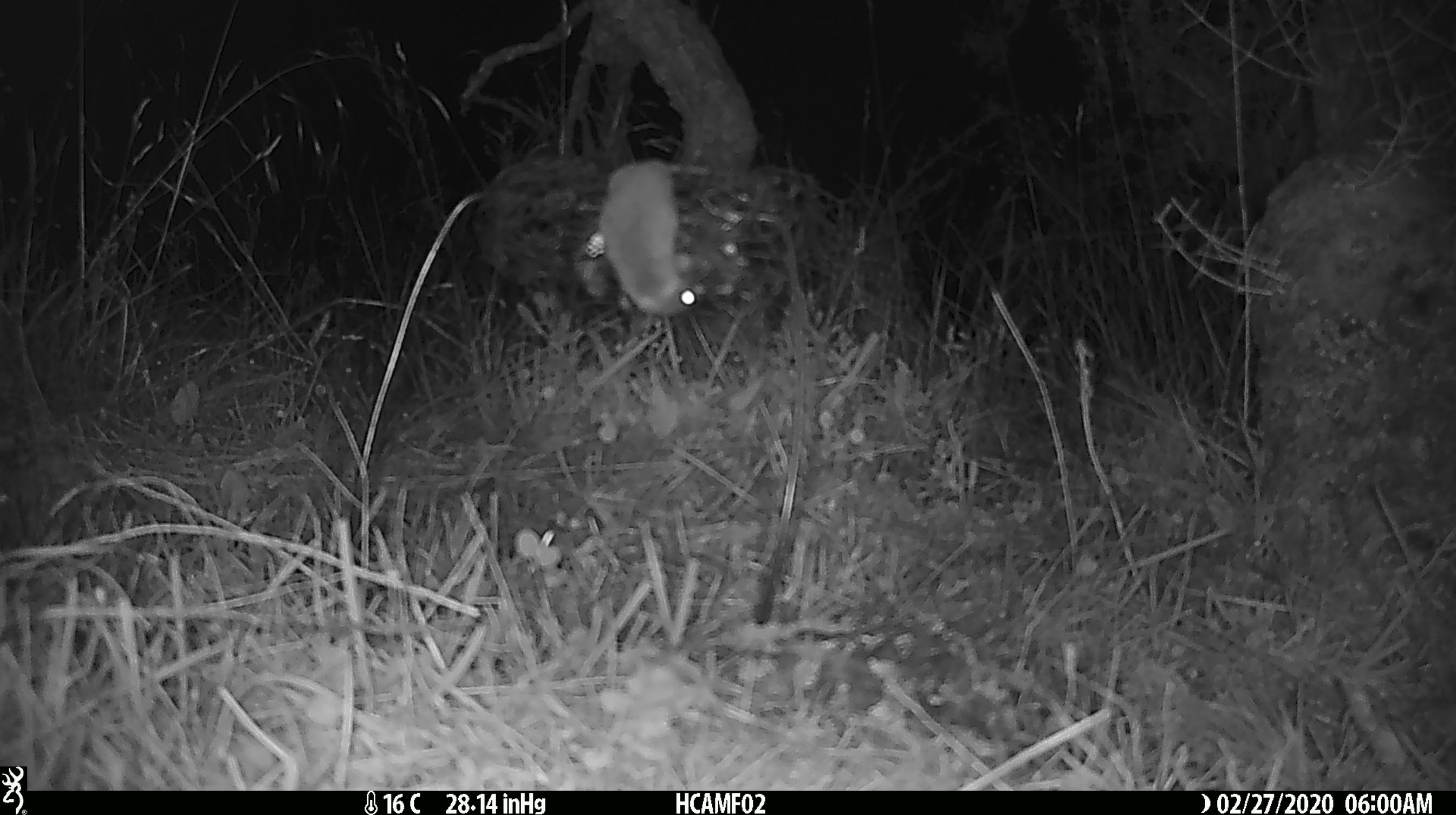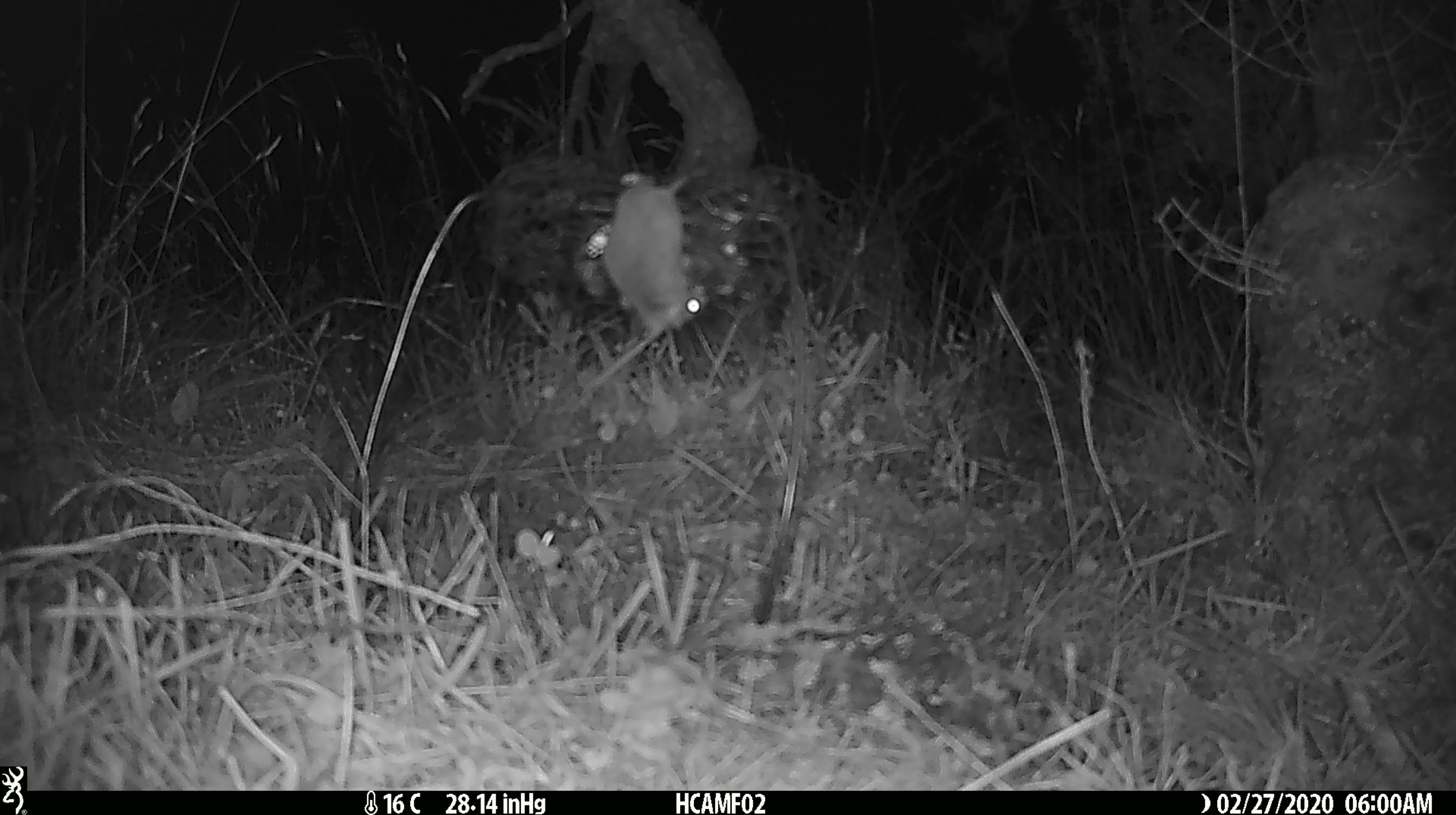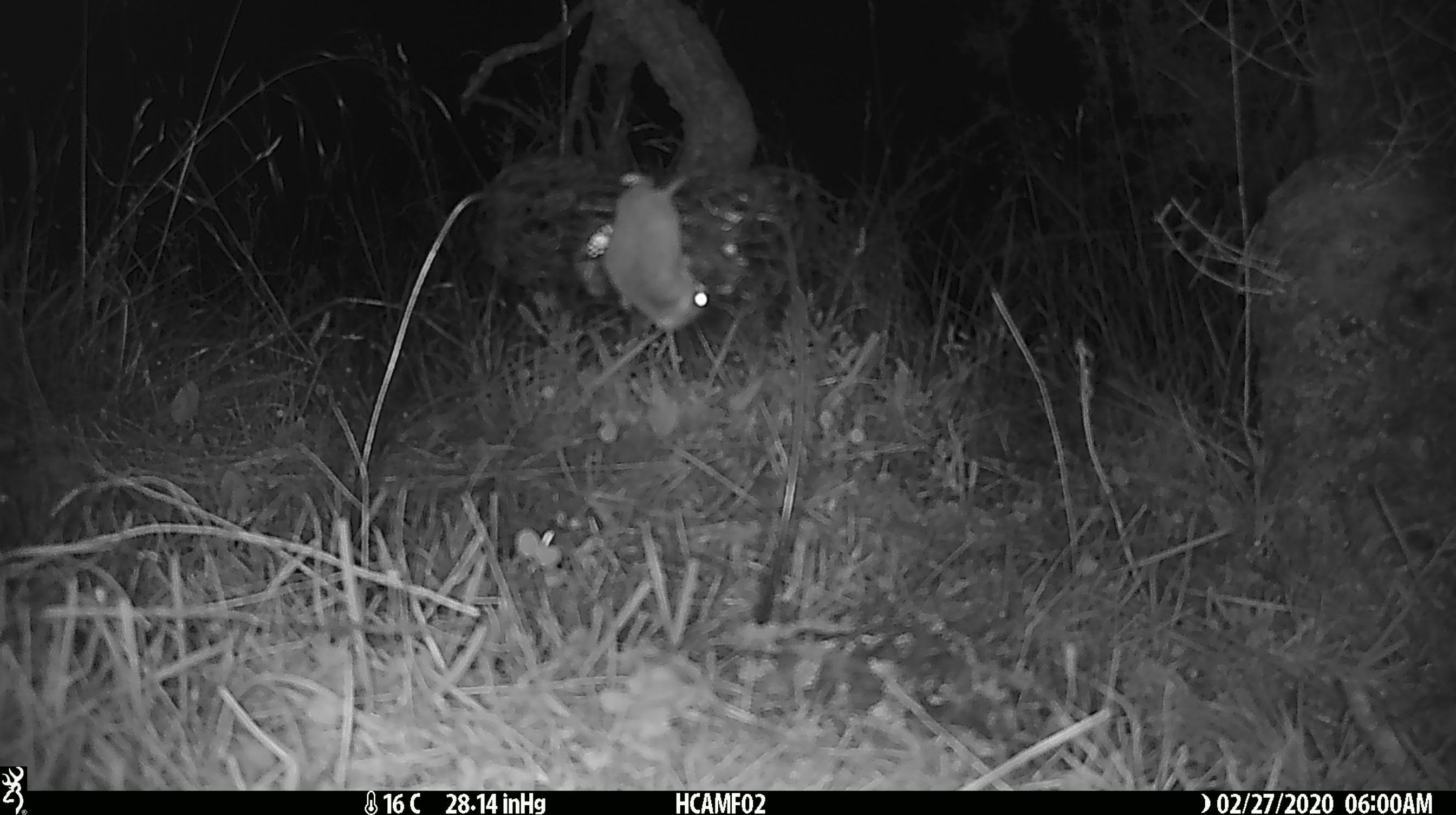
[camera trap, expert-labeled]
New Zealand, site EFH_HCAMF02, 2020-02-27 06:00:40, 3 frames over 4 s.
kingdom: Animalia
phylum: Chordata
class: Mammalia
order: Rodentia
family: Muridae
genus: Mus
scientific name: Mus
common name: mouse